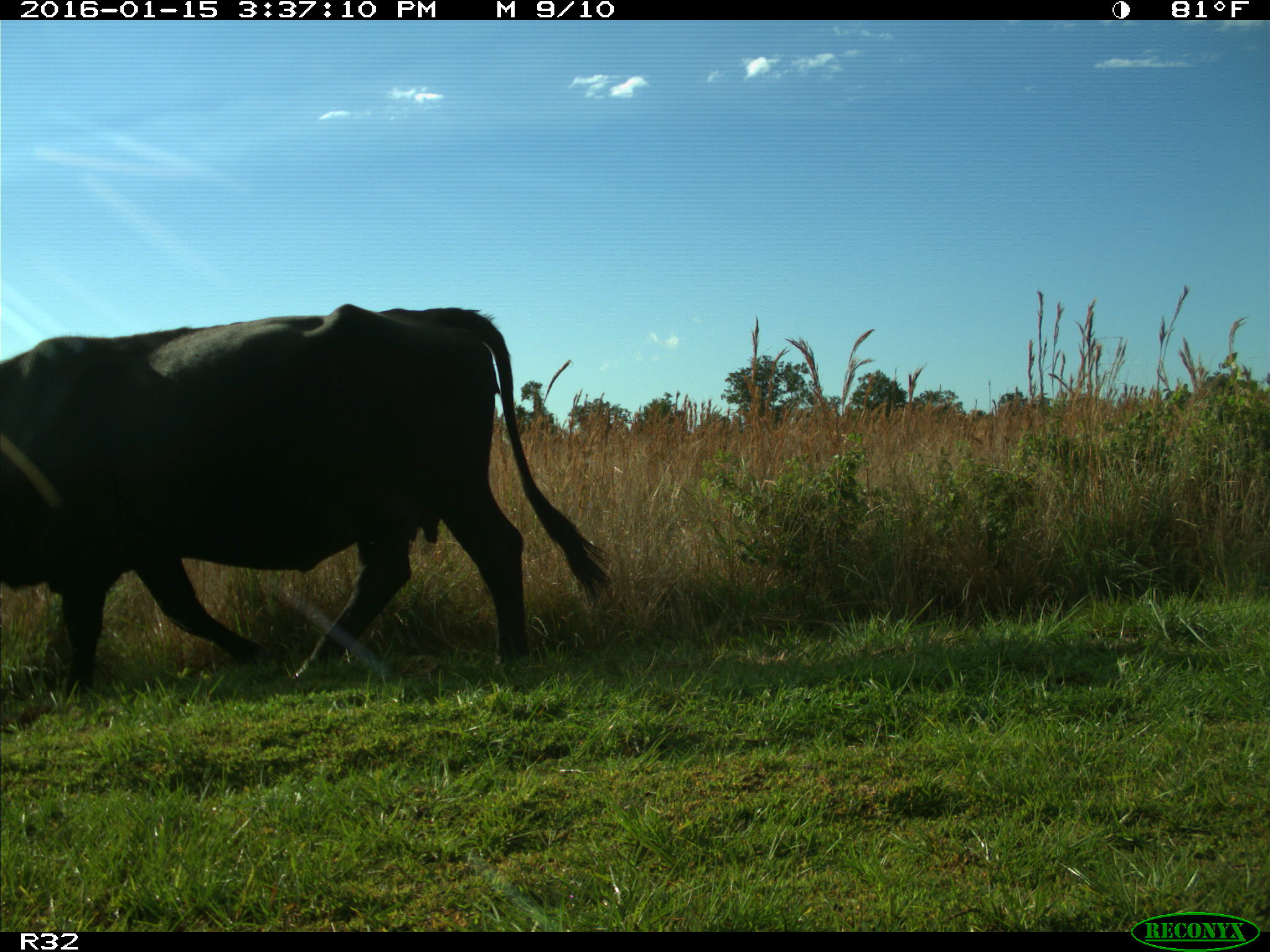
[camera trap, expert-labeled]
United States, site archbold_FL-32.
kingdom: Animalia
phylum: Chordata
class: Mammalia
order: Artiodactyla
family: Bovidae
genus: Bos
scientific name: Bos taurus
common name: domestic cow